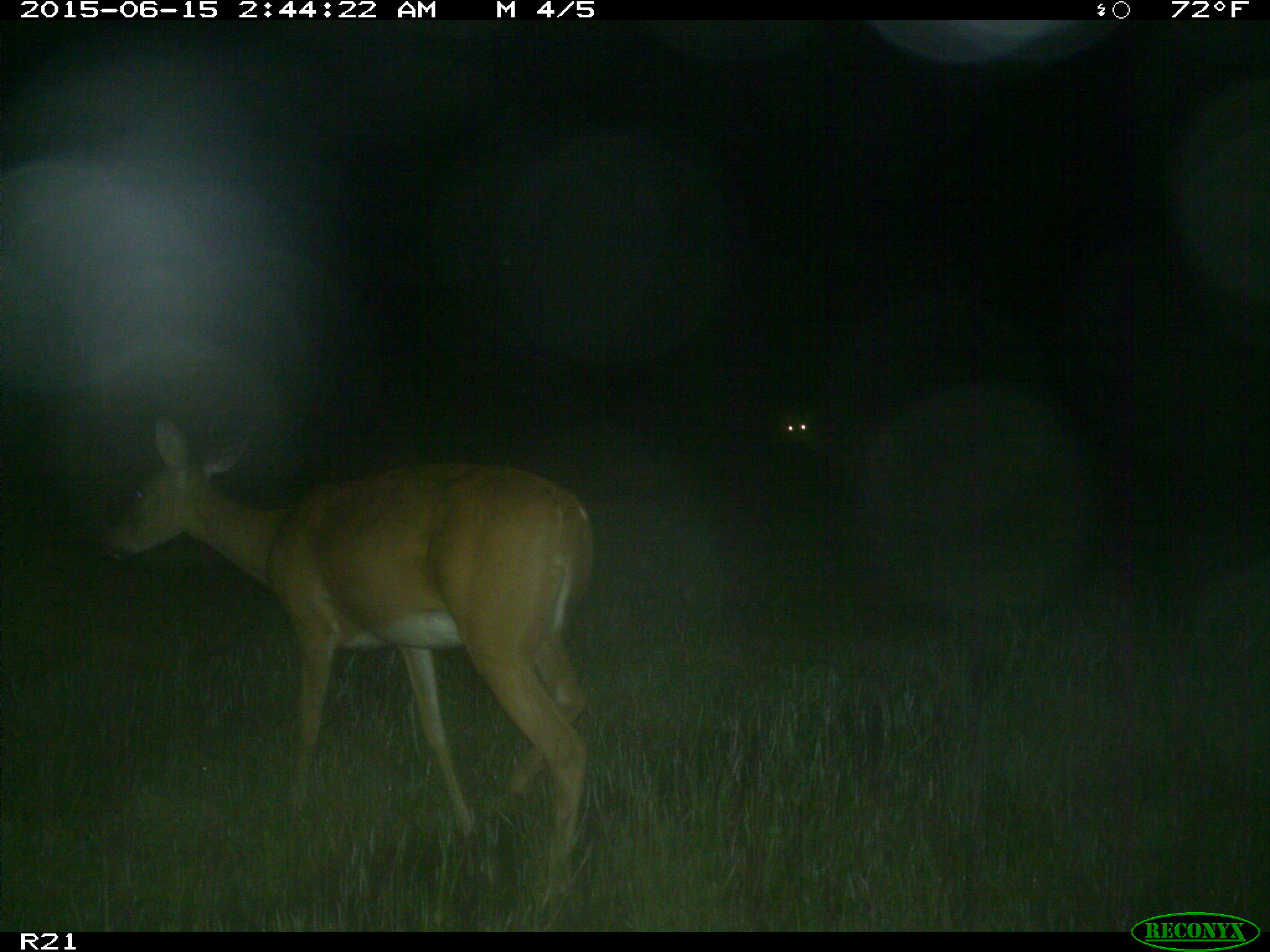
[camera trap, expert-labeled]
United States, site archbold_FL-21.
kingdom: Animalia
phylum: Chordata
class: Mammalia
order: Artiodactyla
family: Cervidae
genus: Odocoileus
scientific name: Odocoileus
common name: deer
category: unidentified deer